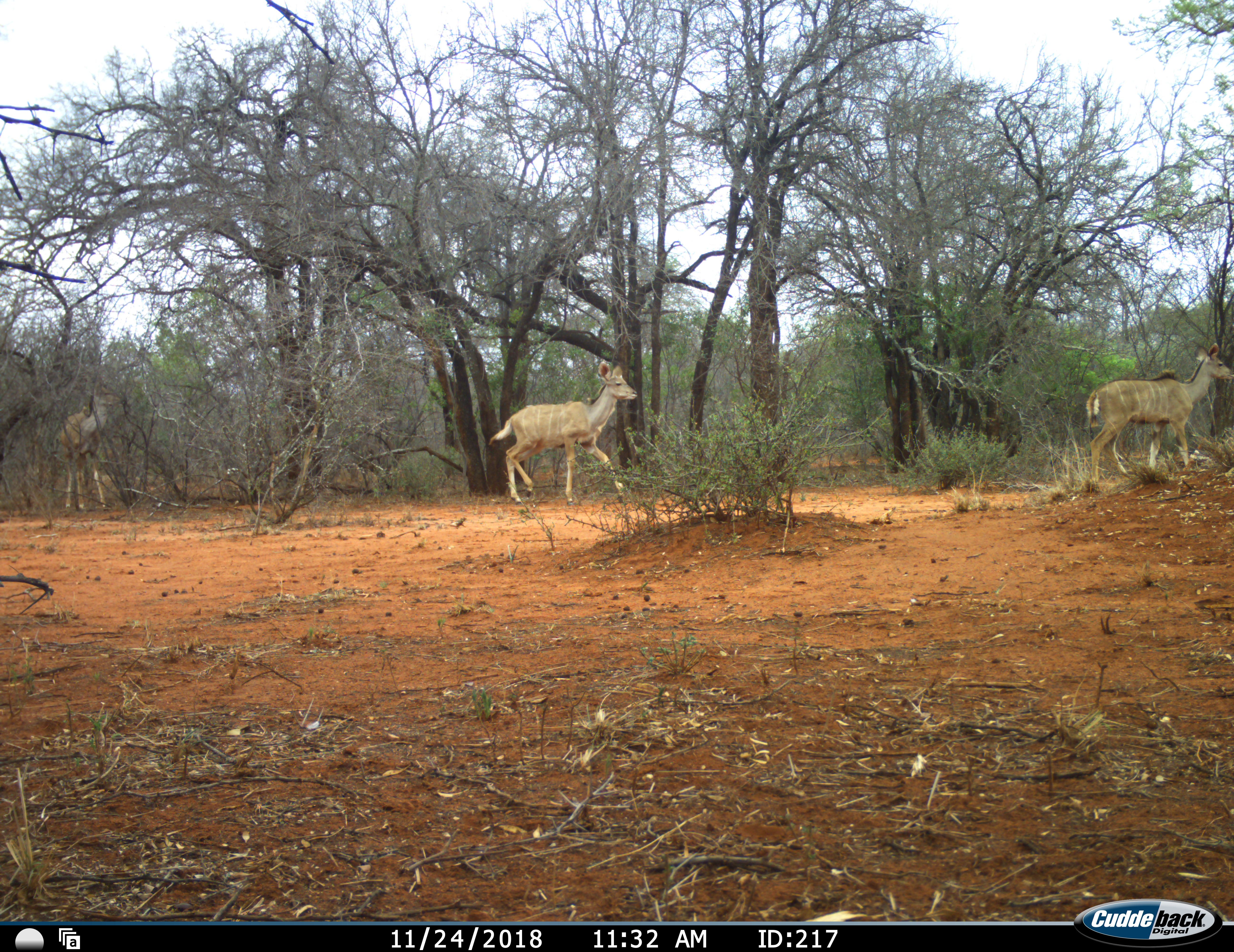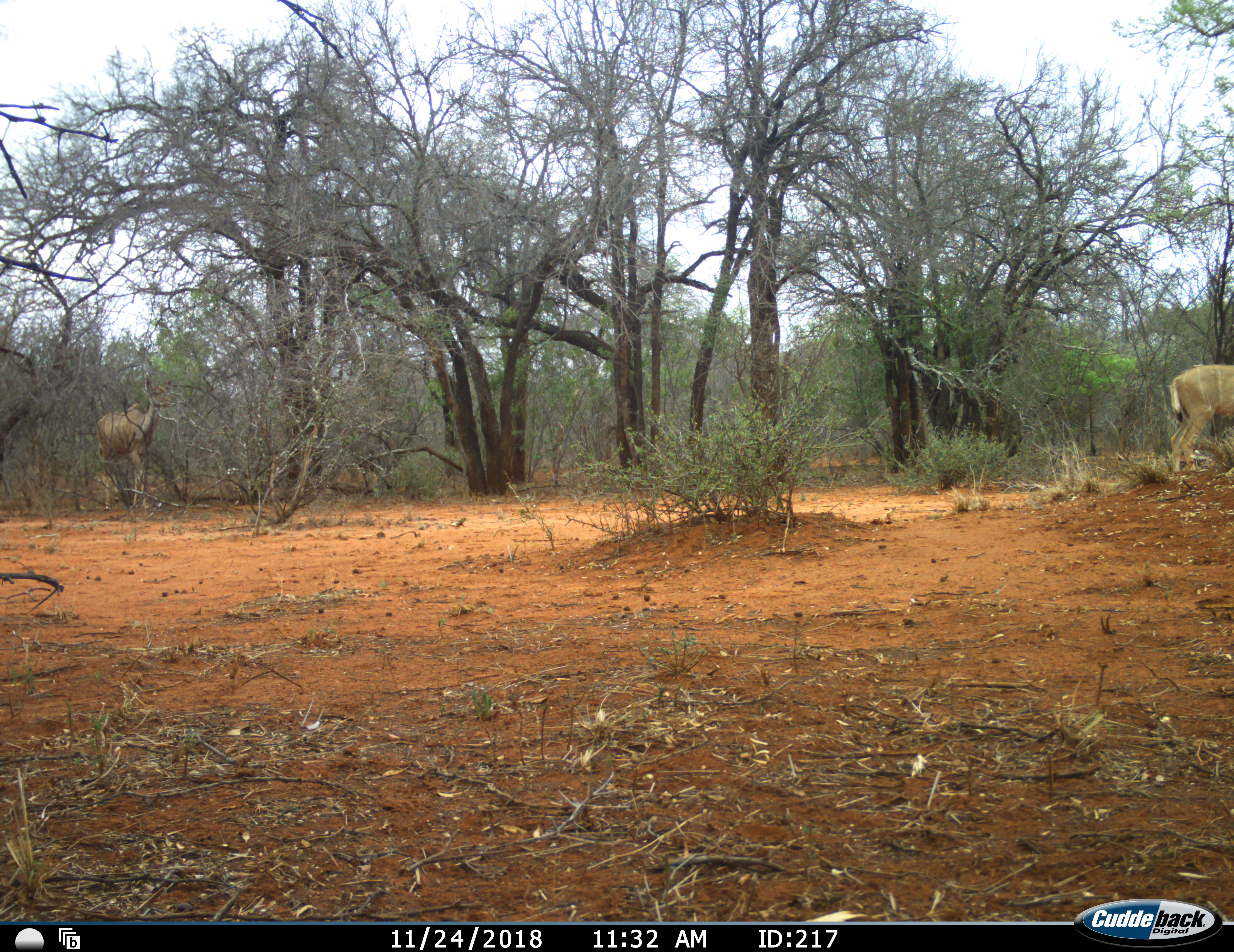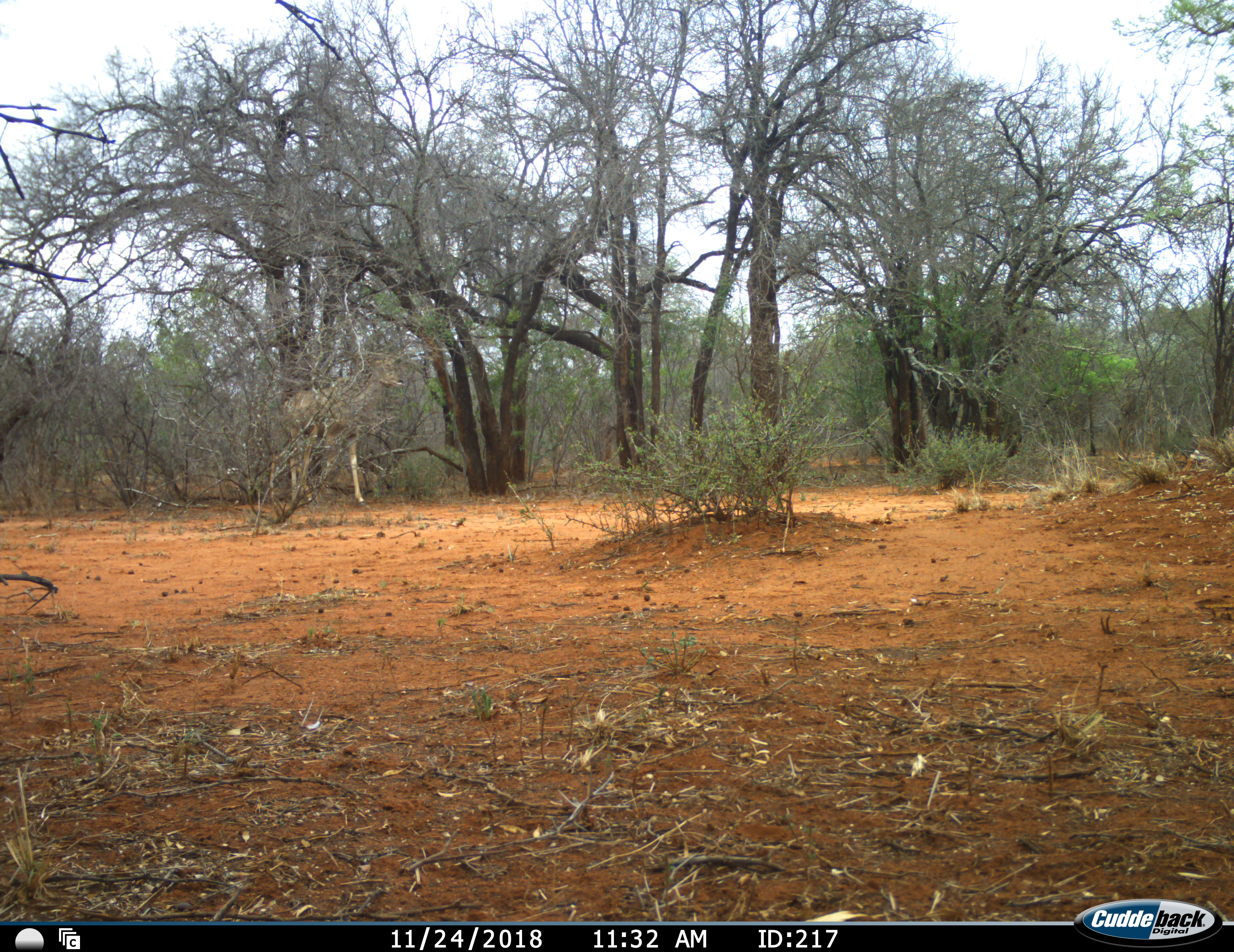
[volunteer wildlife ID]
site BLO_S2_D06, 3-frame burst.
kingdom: Animalia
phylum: Chordata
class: Mammalia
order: Artiodactyla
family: Bovidae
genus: Tragelaphus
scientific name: Tragelaphus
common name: kudu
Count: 3.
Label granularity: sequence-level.